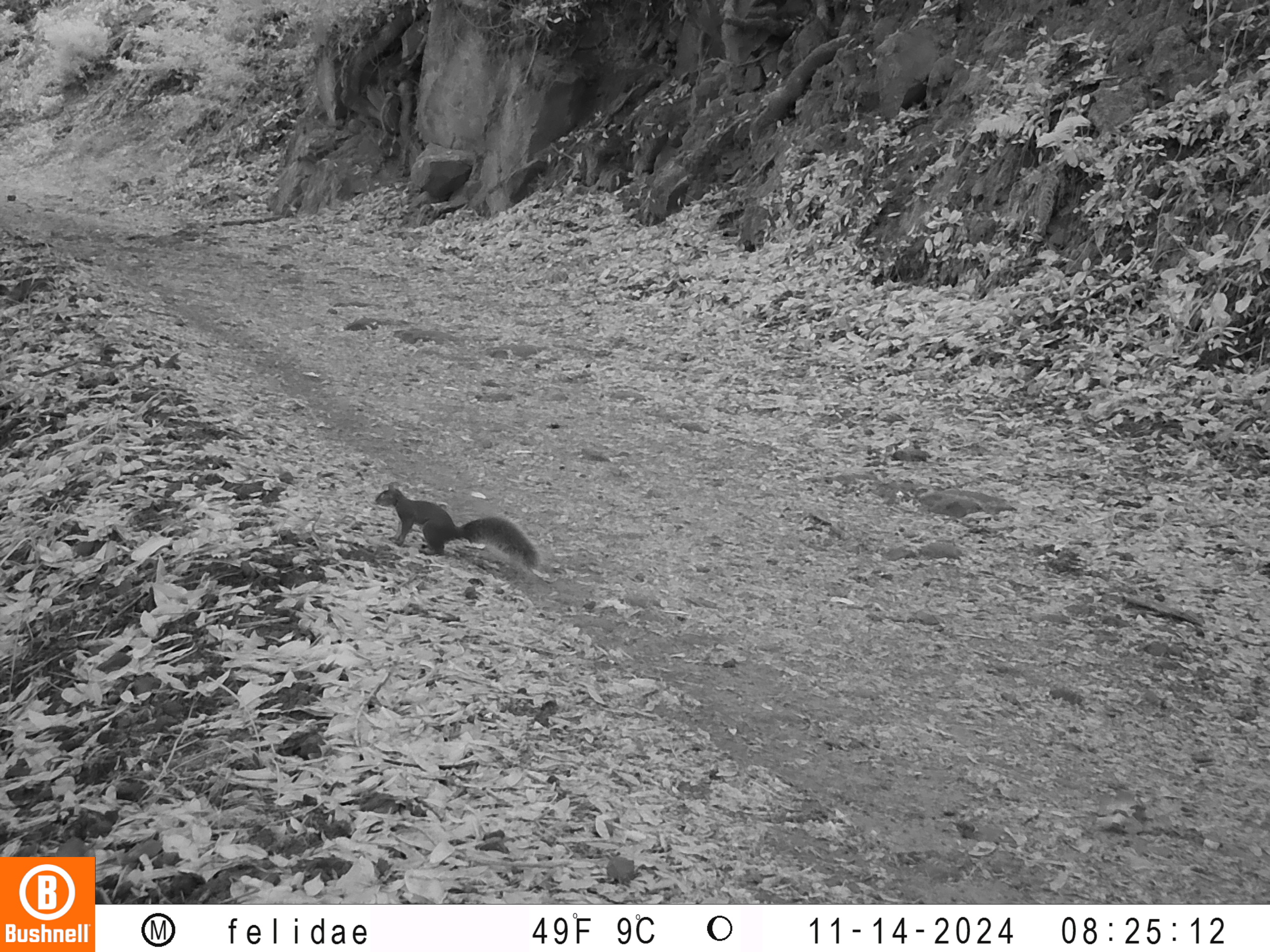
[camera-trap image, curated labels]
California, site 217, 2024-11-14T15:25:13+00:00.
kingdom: Animalia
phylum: Chordata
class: Mammalia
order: Rodentia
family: Sciuridae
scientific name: Sciuridae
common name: squirrel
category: unknown squirrel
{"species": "unknown squirrel (squirrel) (Sciuridae)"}